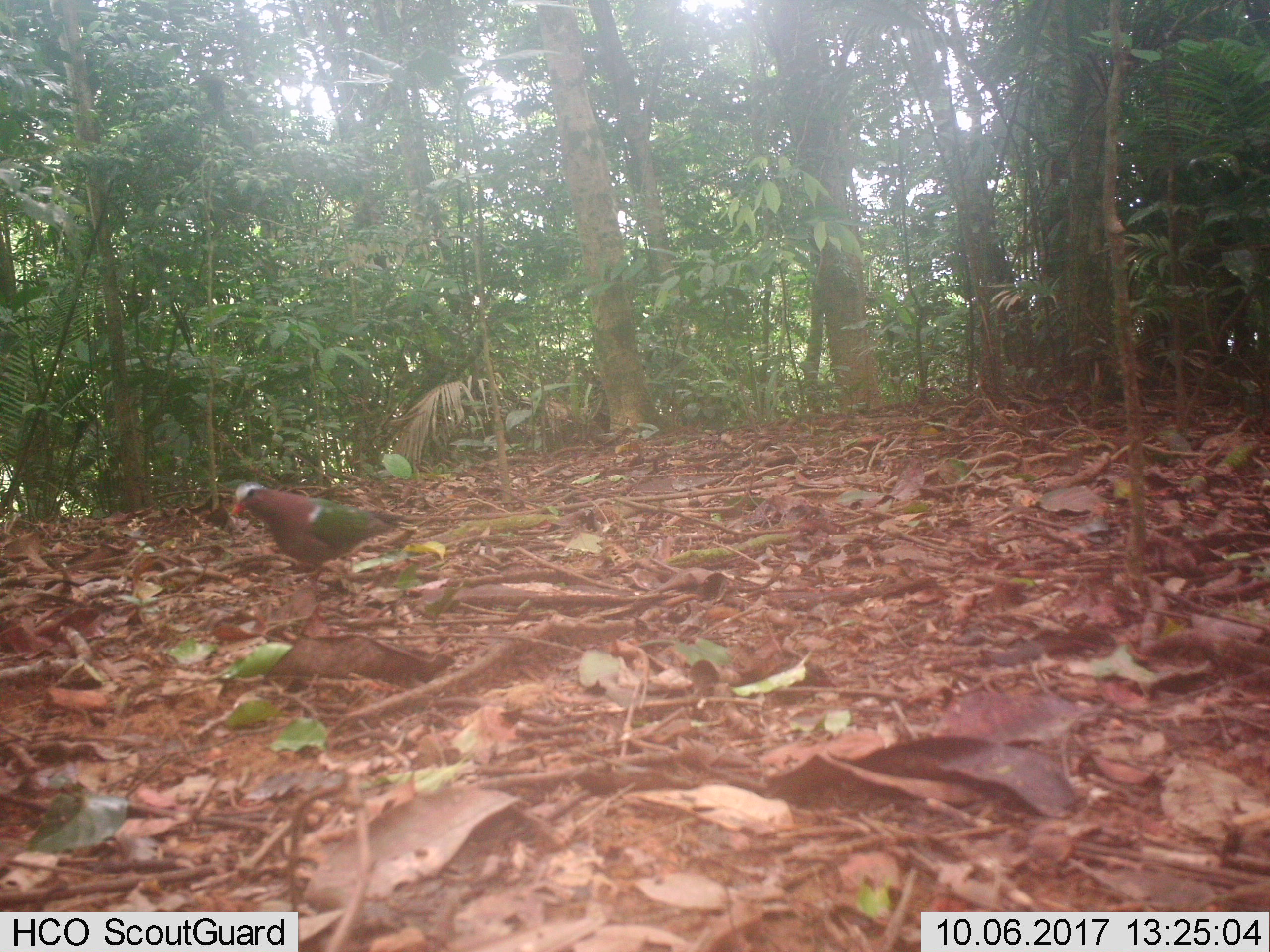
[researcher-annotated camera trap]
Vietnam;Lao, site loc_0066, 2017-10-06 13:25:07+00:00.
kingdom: Animalia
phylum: Chordata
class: Aves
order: Columbiformes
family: Columbidae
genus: Chalcophaps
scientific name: Chalcophaps indica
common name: emerald dove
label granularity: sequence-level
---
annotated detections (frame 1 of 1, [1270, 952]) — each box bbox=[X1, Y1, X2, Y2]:
emerald dove: bbox=[229, 480, 403, 584]